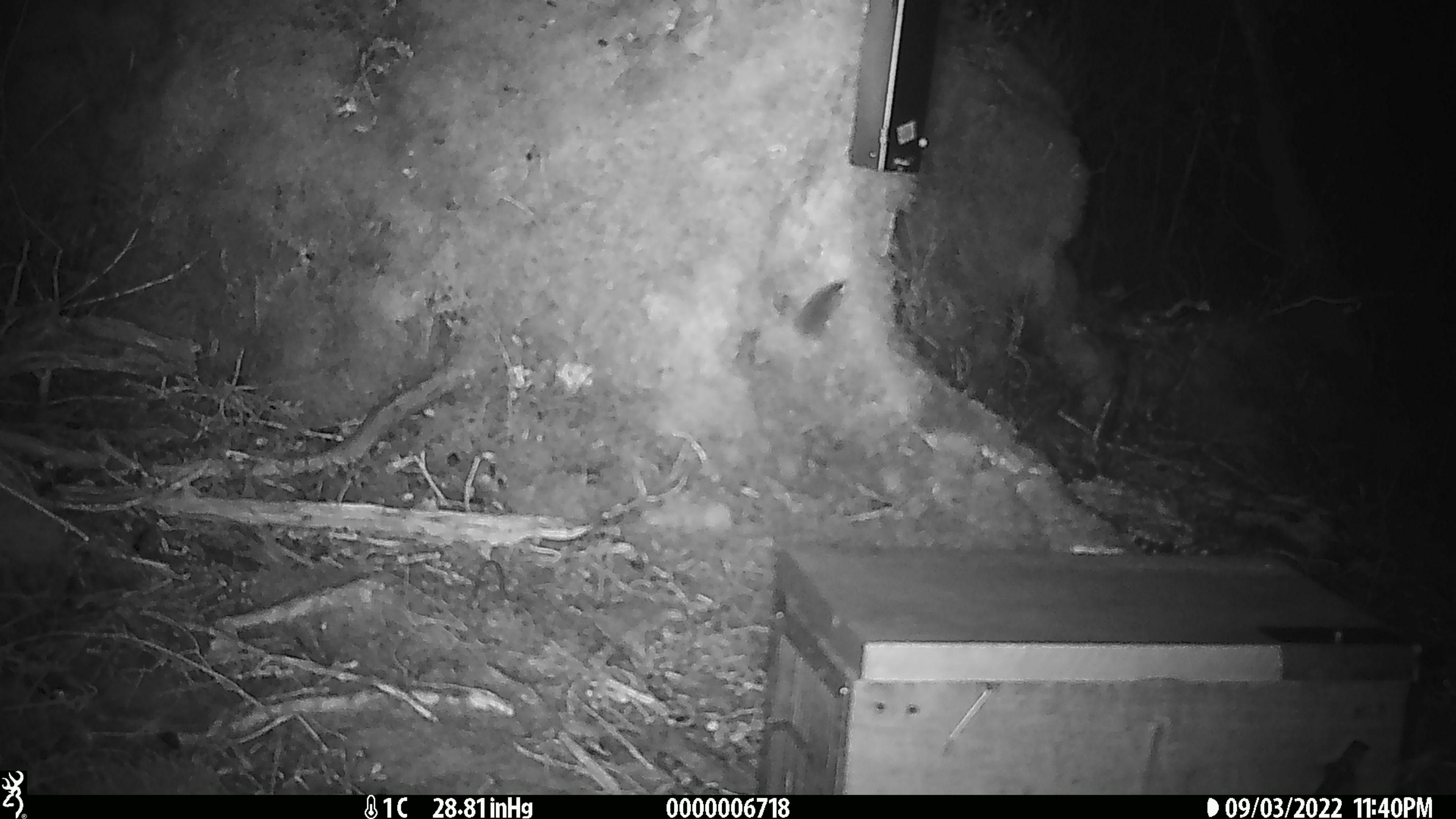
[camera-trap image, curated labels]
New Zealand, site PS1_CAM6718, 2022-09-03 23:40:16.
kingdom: Animalia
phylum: Chordata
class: Mammalia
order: Rodentia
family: Muridae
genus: Mus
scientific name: Mus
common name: mouse